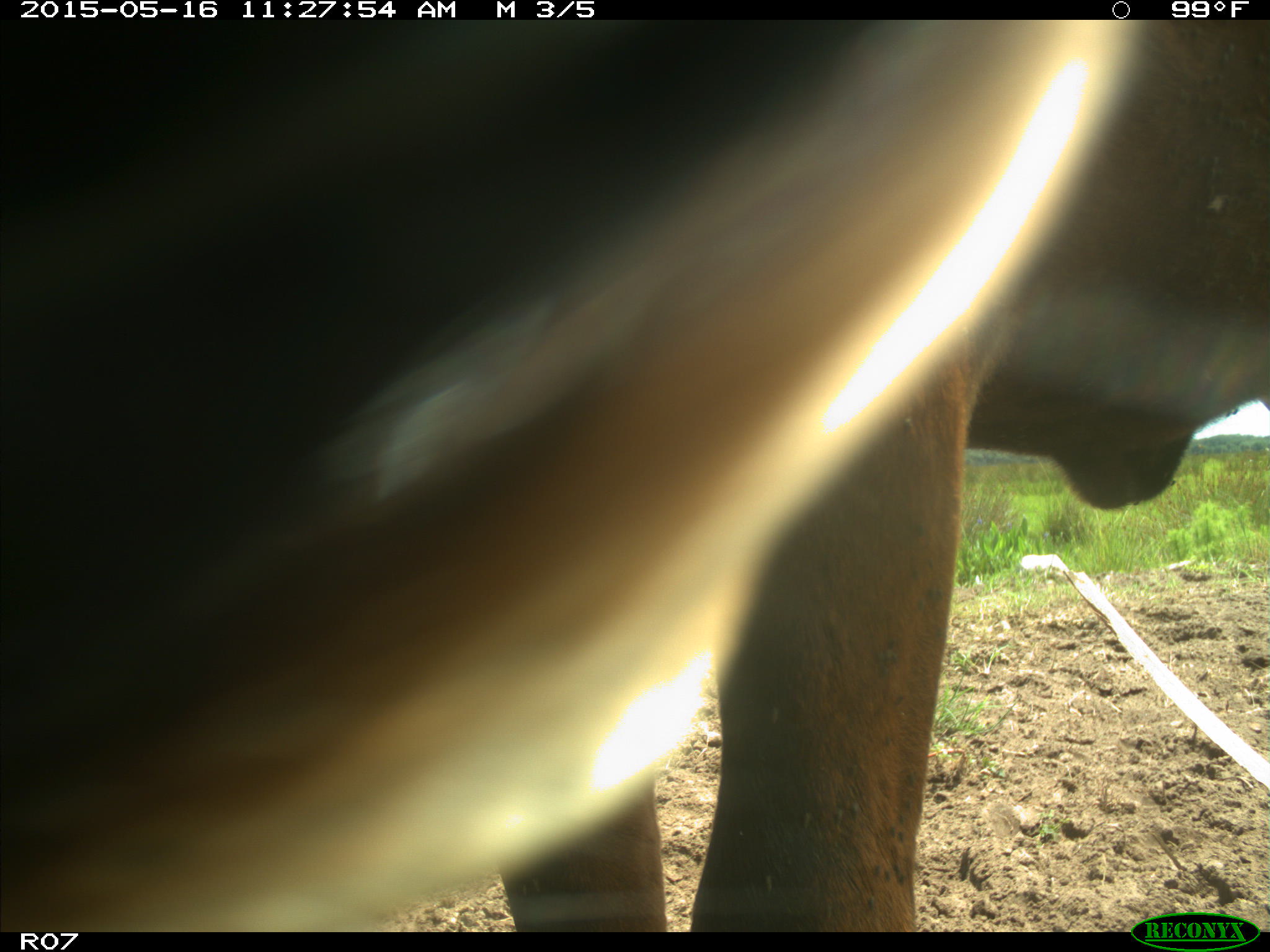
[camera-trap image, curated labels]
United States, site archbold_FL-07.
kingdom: Animalia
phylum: Chordata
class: Mammalia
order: Artiodactyla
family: Bovidae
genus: Bos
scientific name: Bos taurus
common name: domestic cow